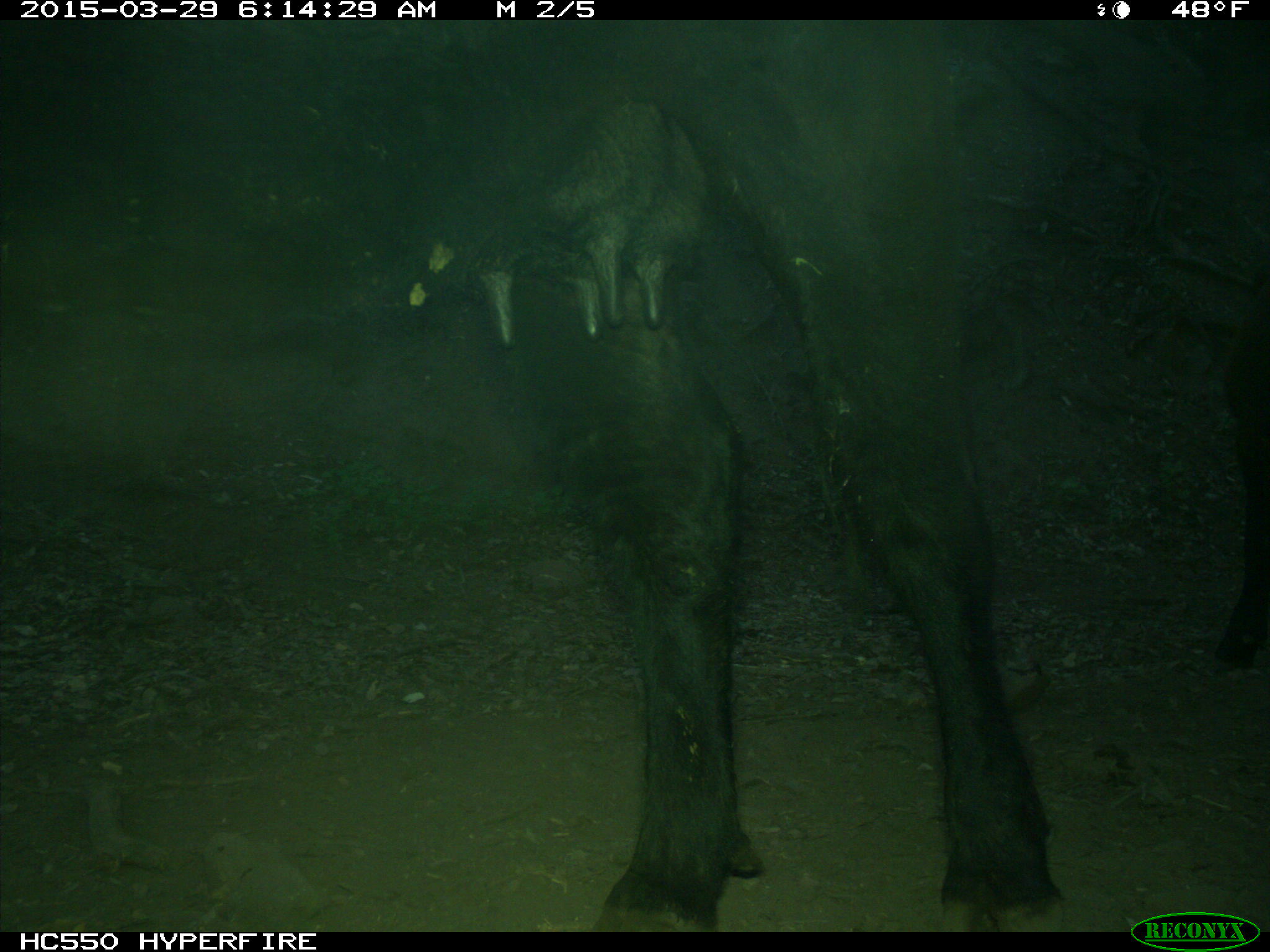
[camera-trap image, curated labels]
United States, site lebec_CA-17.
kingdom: Animalia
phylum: Chordata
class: Mammalia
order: Artiodactyla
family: Bovidae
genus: Bos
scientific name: Bos taurus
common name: domestic cow